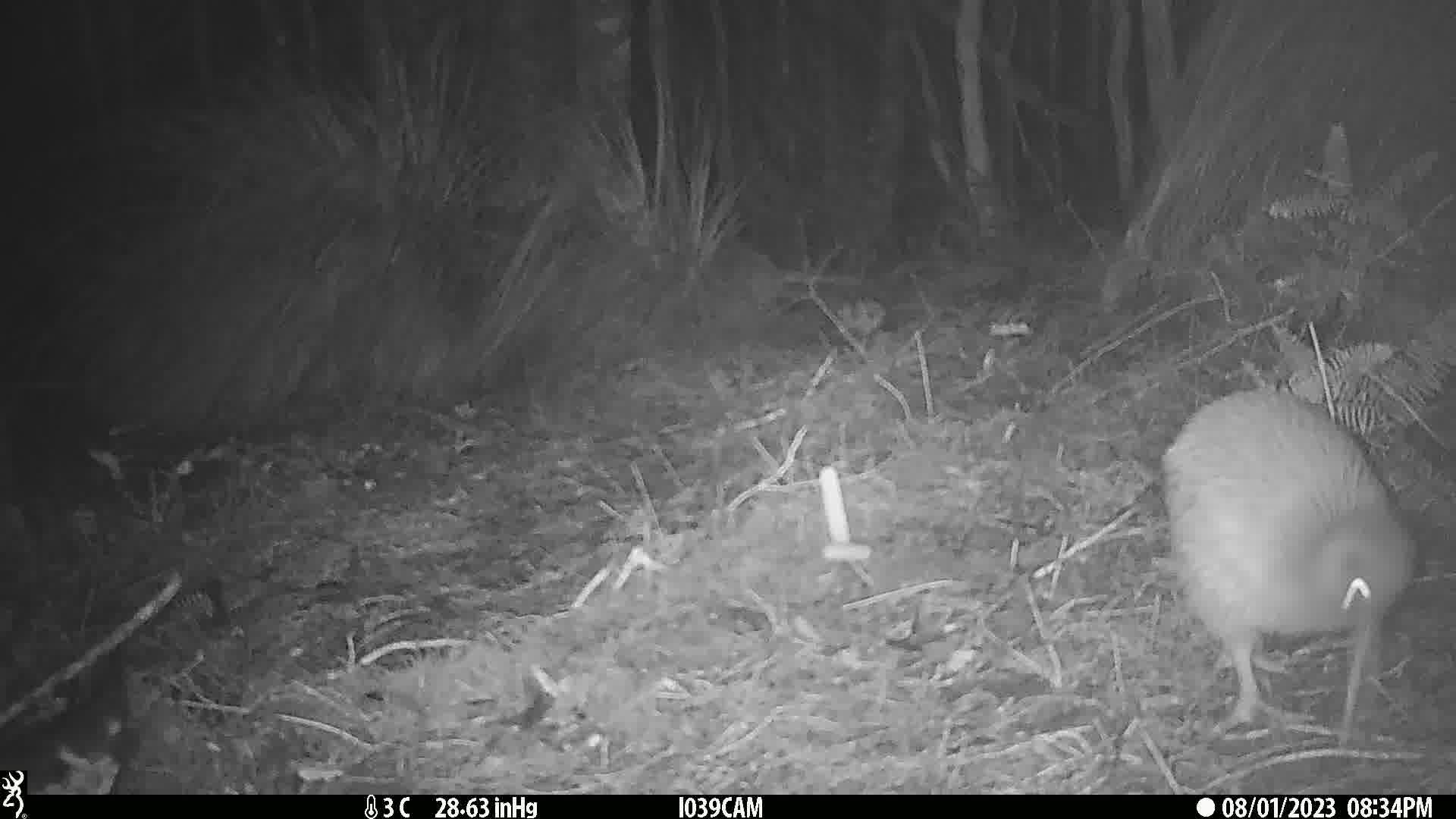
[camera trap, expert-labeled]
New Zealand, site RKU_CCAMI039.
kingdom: Animalia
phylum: Chordata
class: Aves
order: Apterygiformes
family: Apterygidae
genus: Apteryx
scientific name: Apteryx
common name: kiwi